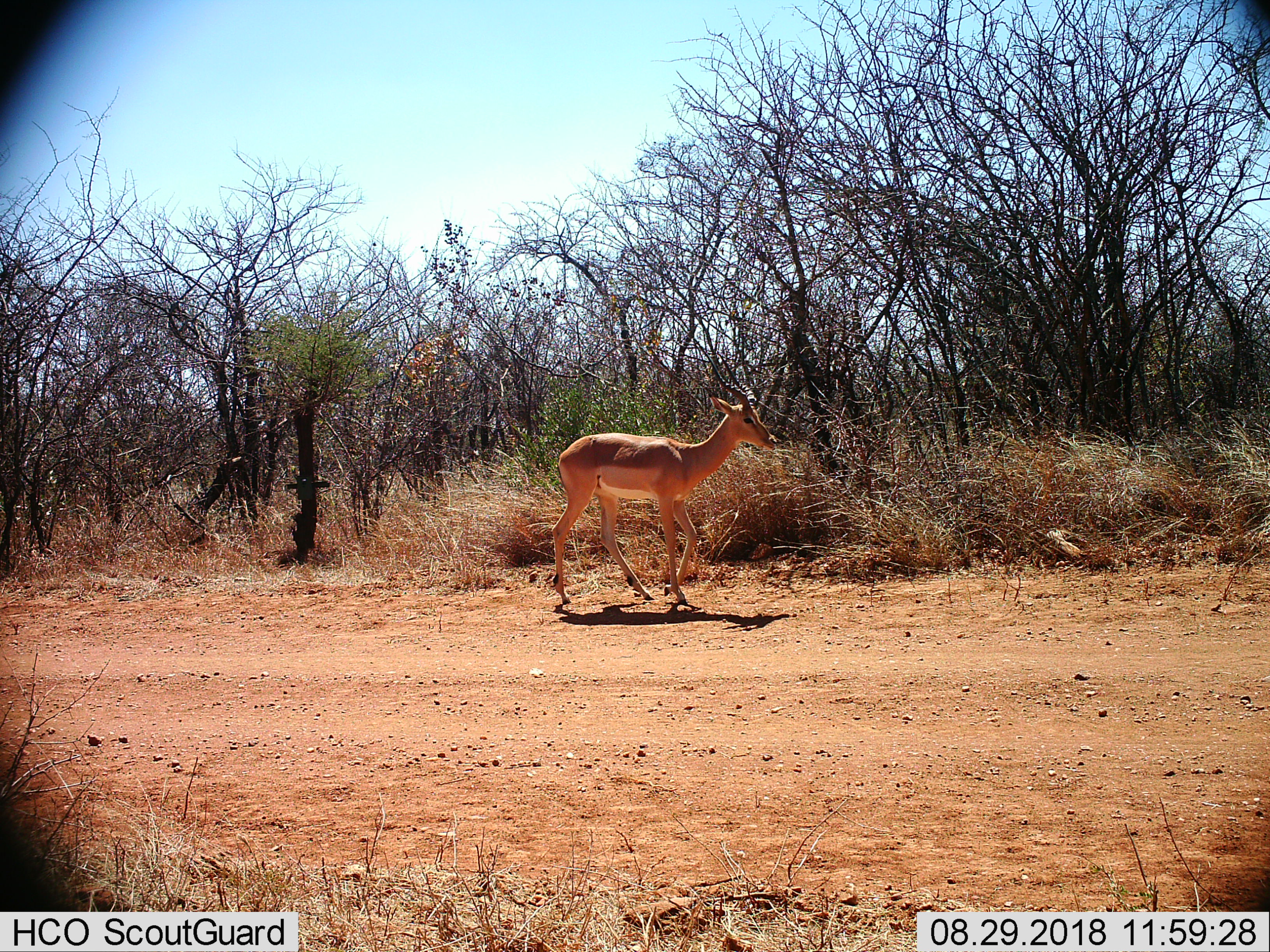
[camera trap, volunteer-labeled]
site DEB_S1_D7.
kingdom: Animalia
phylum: Chordata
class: Mammalia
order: Artiodactyla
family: Bovidae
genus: Aepyceros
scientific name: Aepyceros melampus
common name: impala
Impala (Aepyceros melampus), count 1. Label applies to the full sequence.